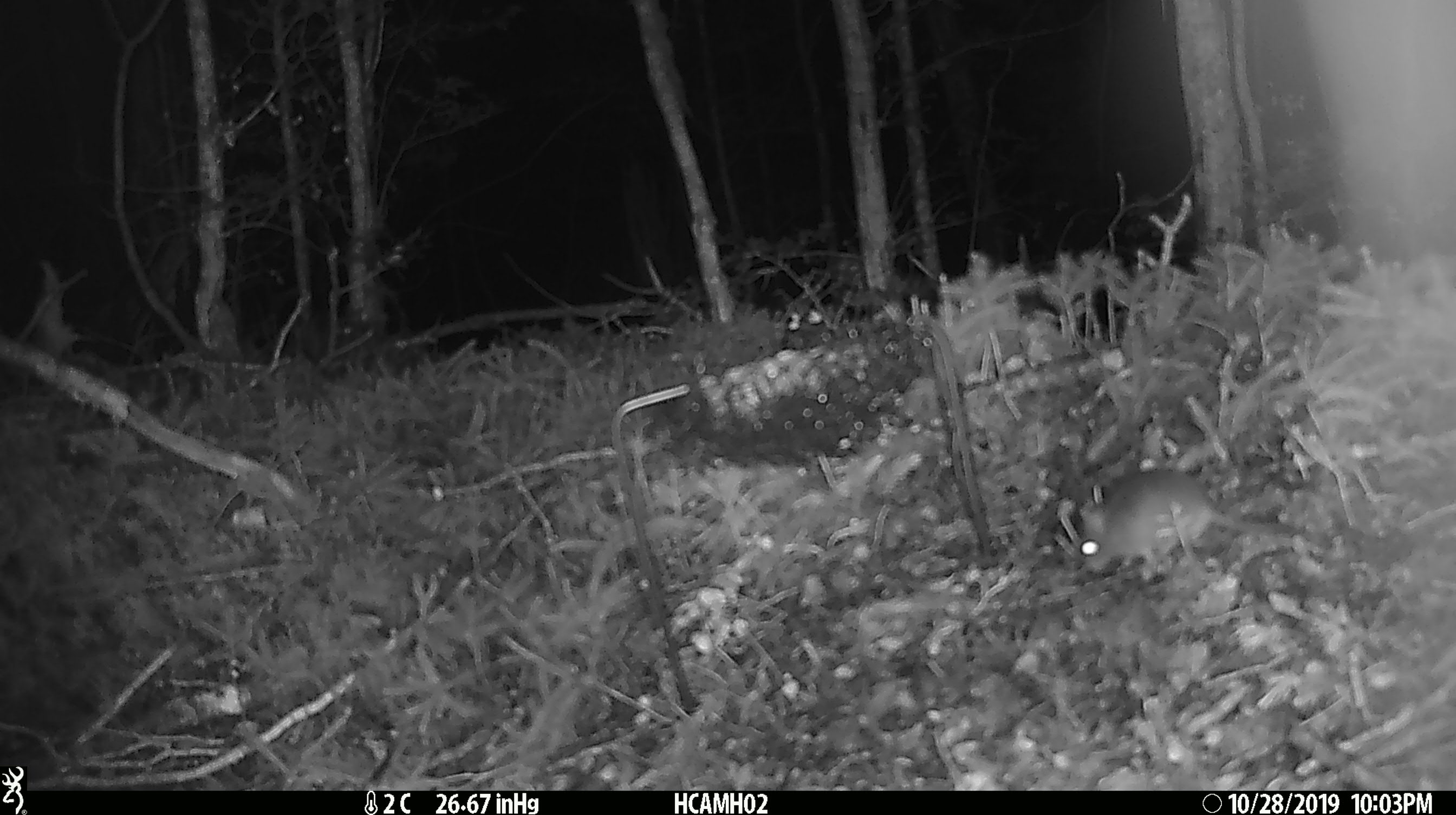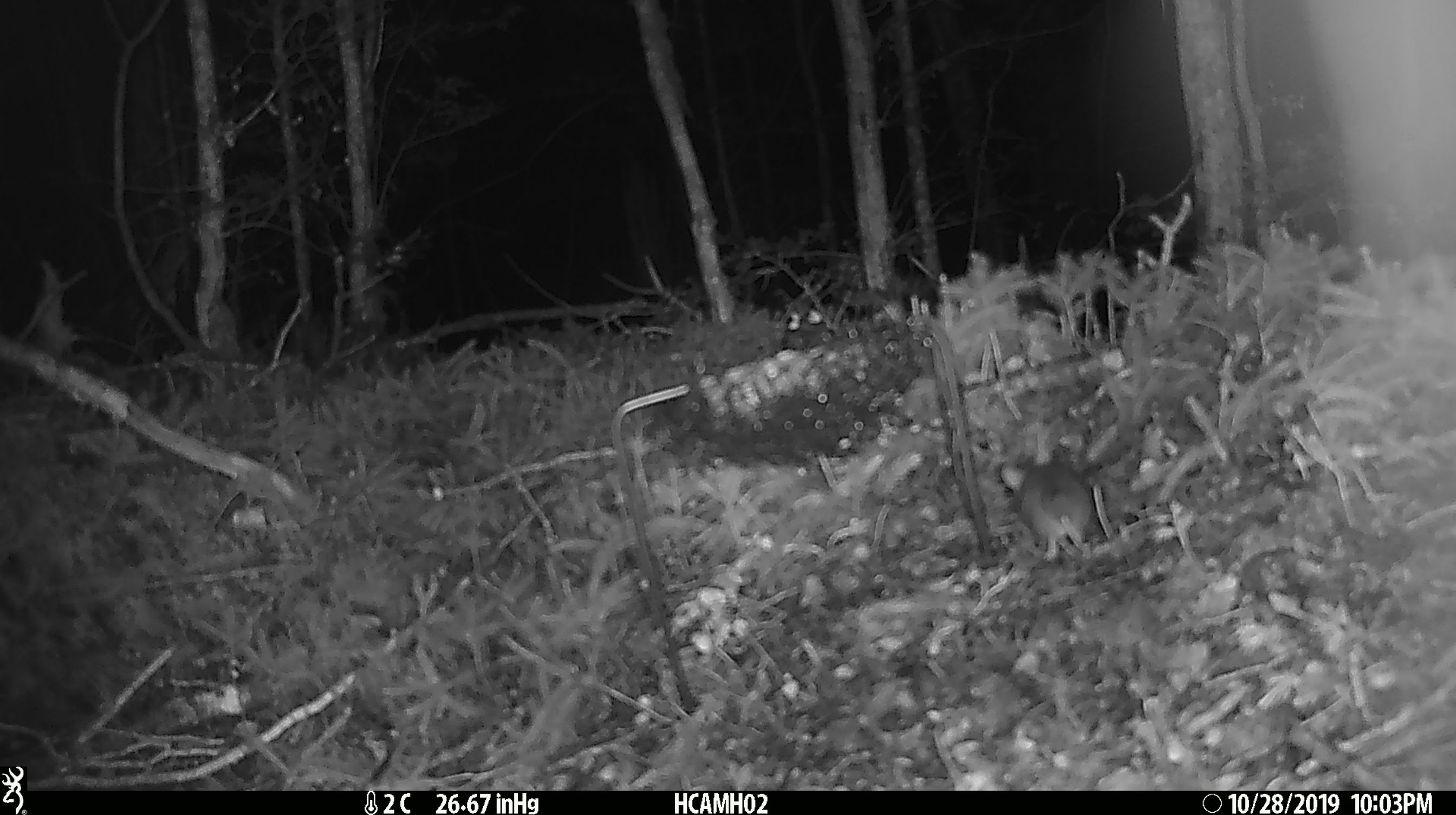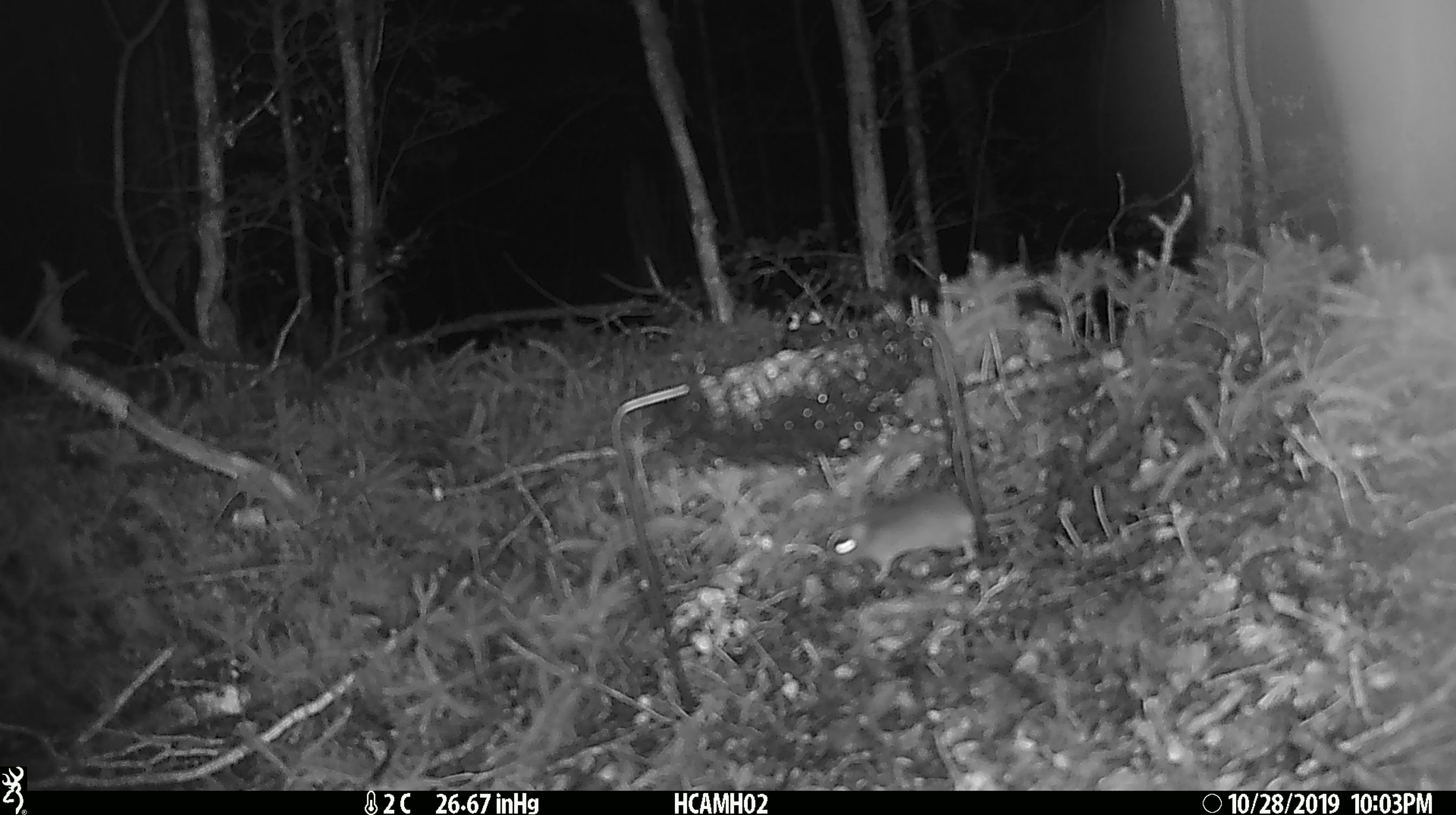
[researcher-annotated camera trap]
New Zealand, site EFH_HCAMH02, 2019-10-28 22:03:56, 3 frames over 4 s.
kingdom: Animalia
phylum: Chordata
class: Mammalia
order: Rodentia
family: Muridae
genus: Mus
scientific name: Mus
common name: mouse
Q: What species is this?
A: Mouse (Mus).